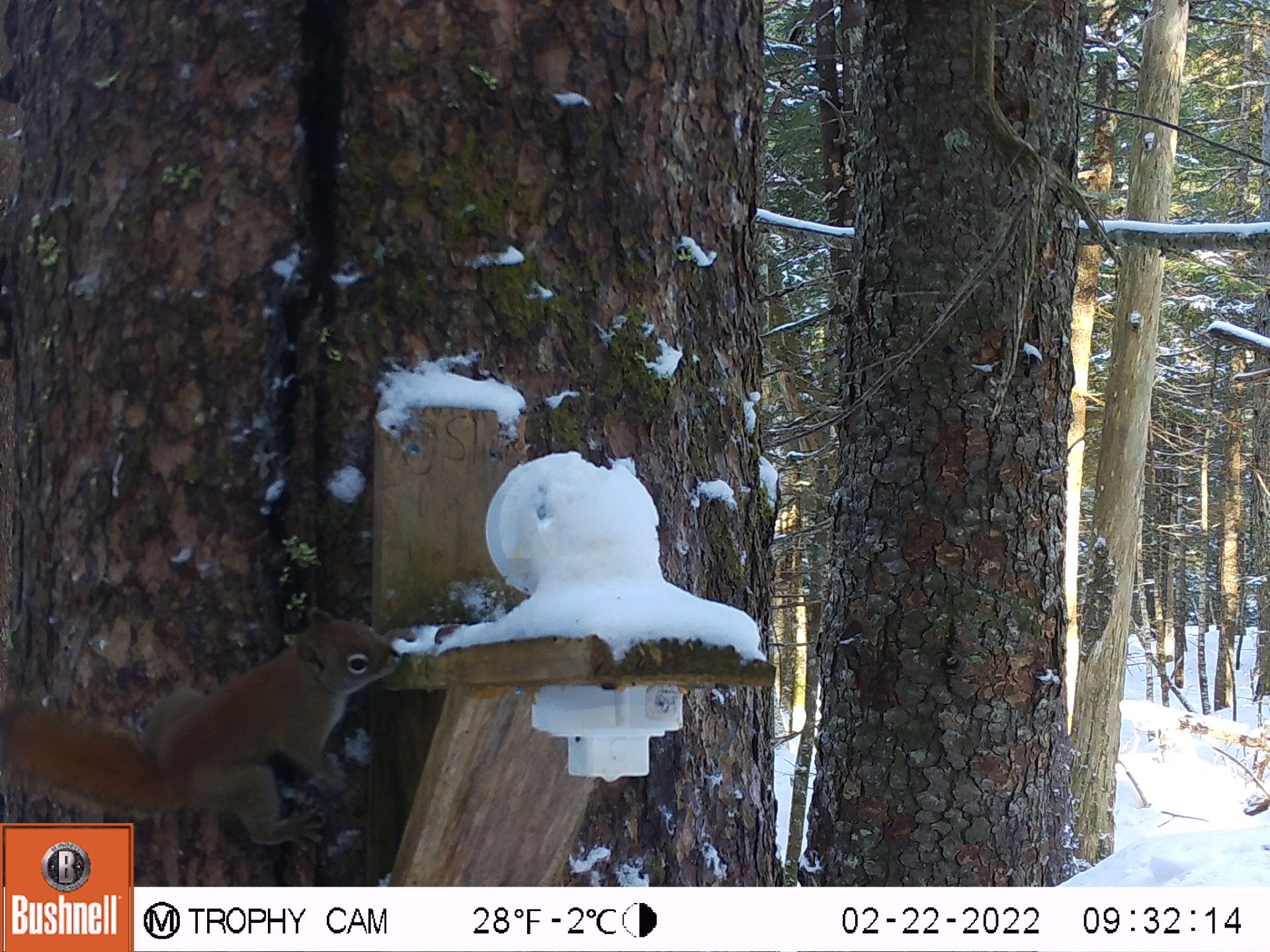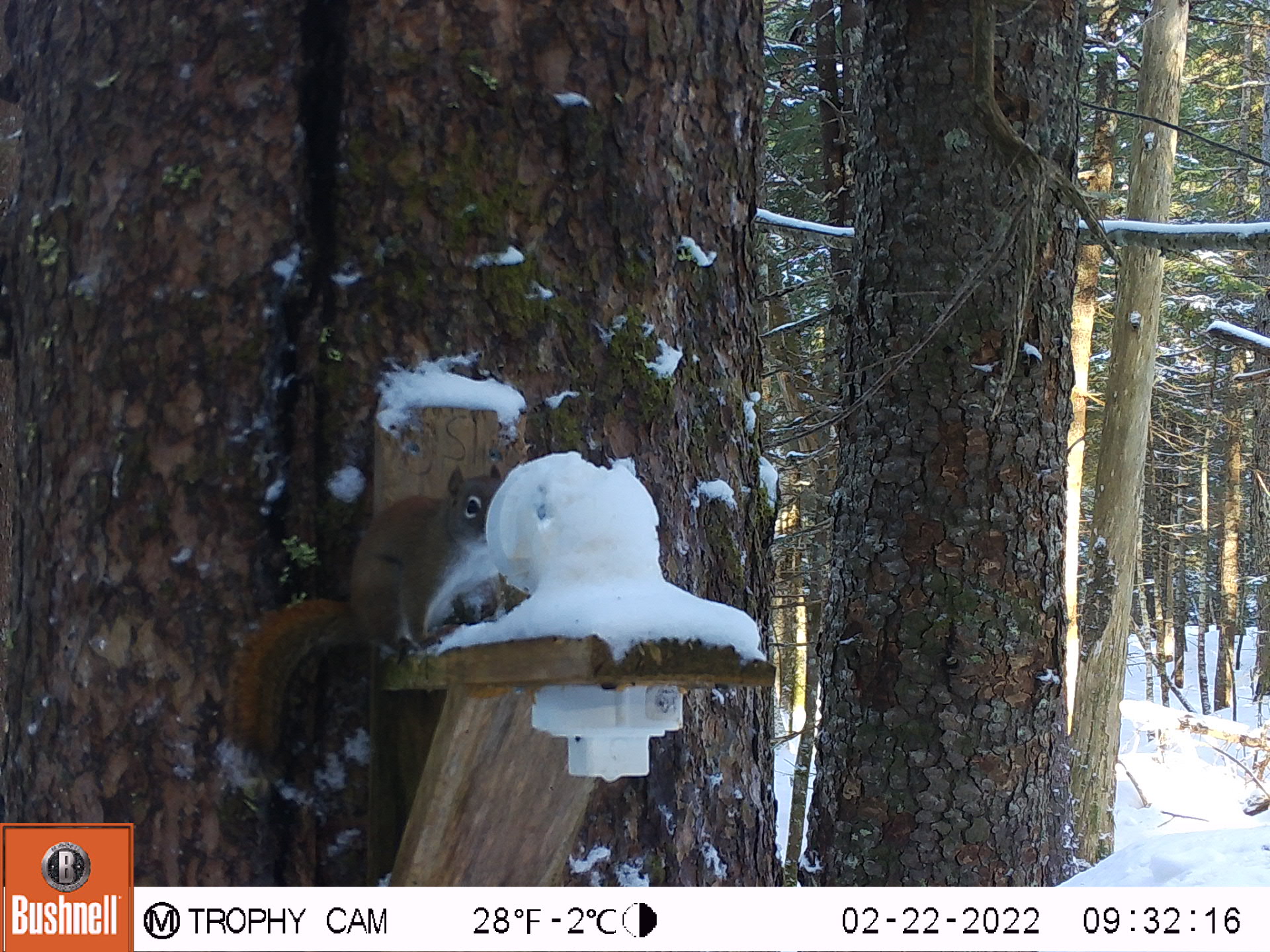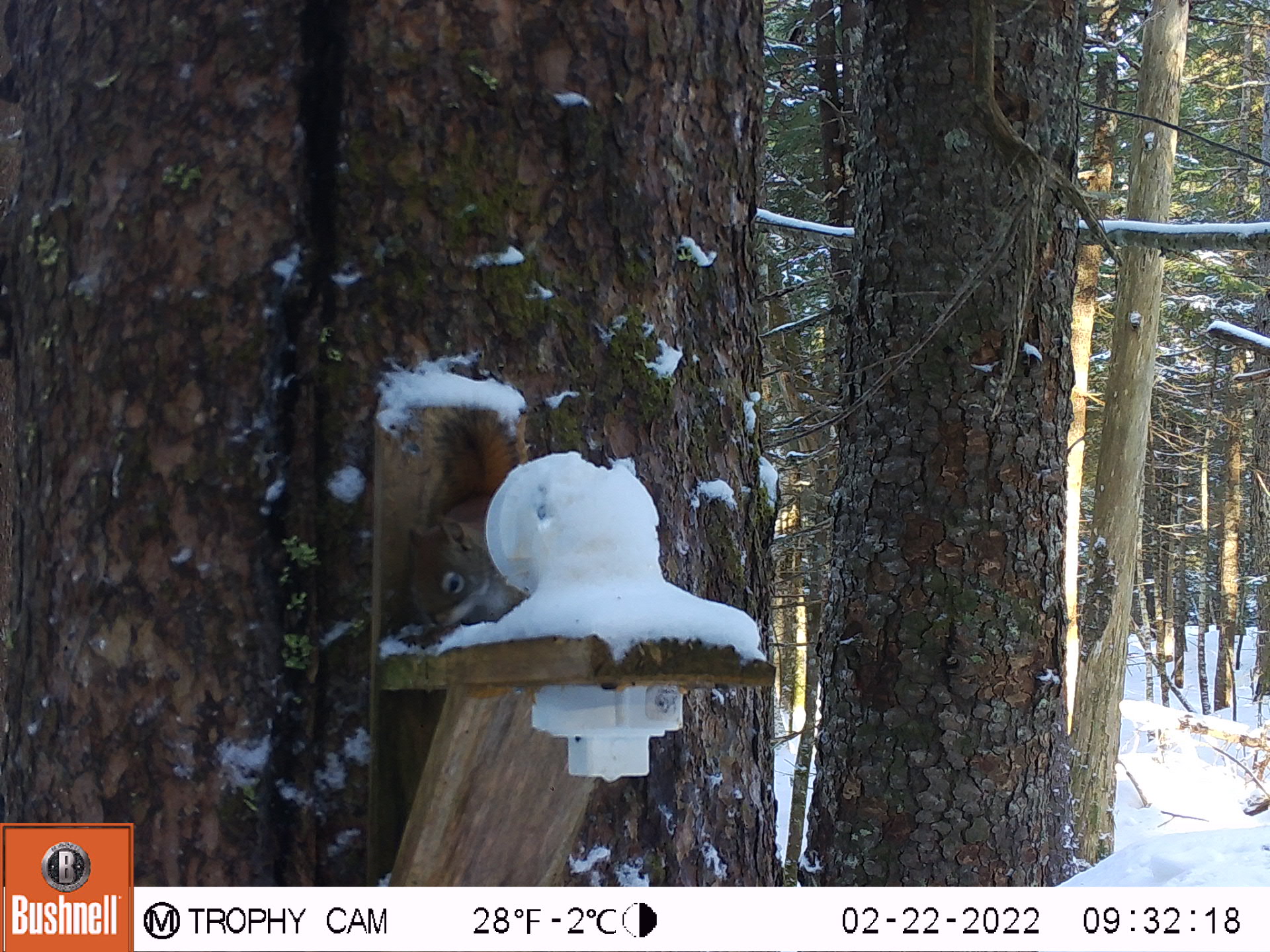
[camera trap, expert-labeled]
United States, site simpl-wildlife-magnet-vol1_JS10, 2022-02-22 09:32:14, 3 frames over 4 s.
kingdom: Animalia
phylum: Chordata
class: Mammalia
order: Rodentia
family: Sciuridae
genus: Tamiasciurus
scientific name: Tamiasciurus hudsonicus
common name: red squirrel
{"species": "red squirrel (Tamiasciurus hudsonicus)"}